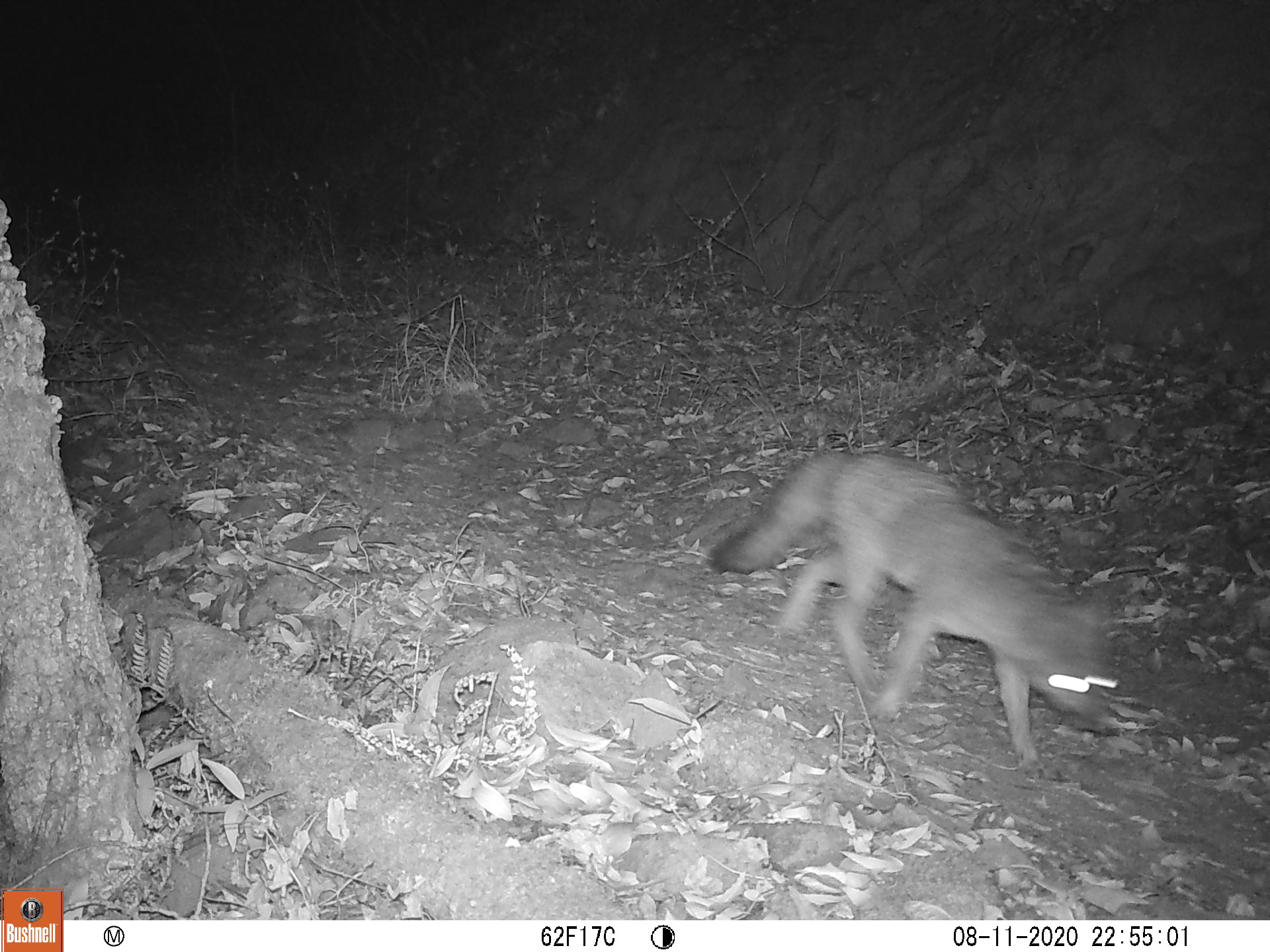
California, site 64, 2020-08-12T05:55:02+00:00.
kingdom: Animalia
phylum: Chordata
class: Mammalia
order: Carnivora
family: Canidae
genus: Urocyon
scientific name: Urocyon cinereoargenteus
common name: gray fox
Gray fox (Urocyon cinereoargenteus).